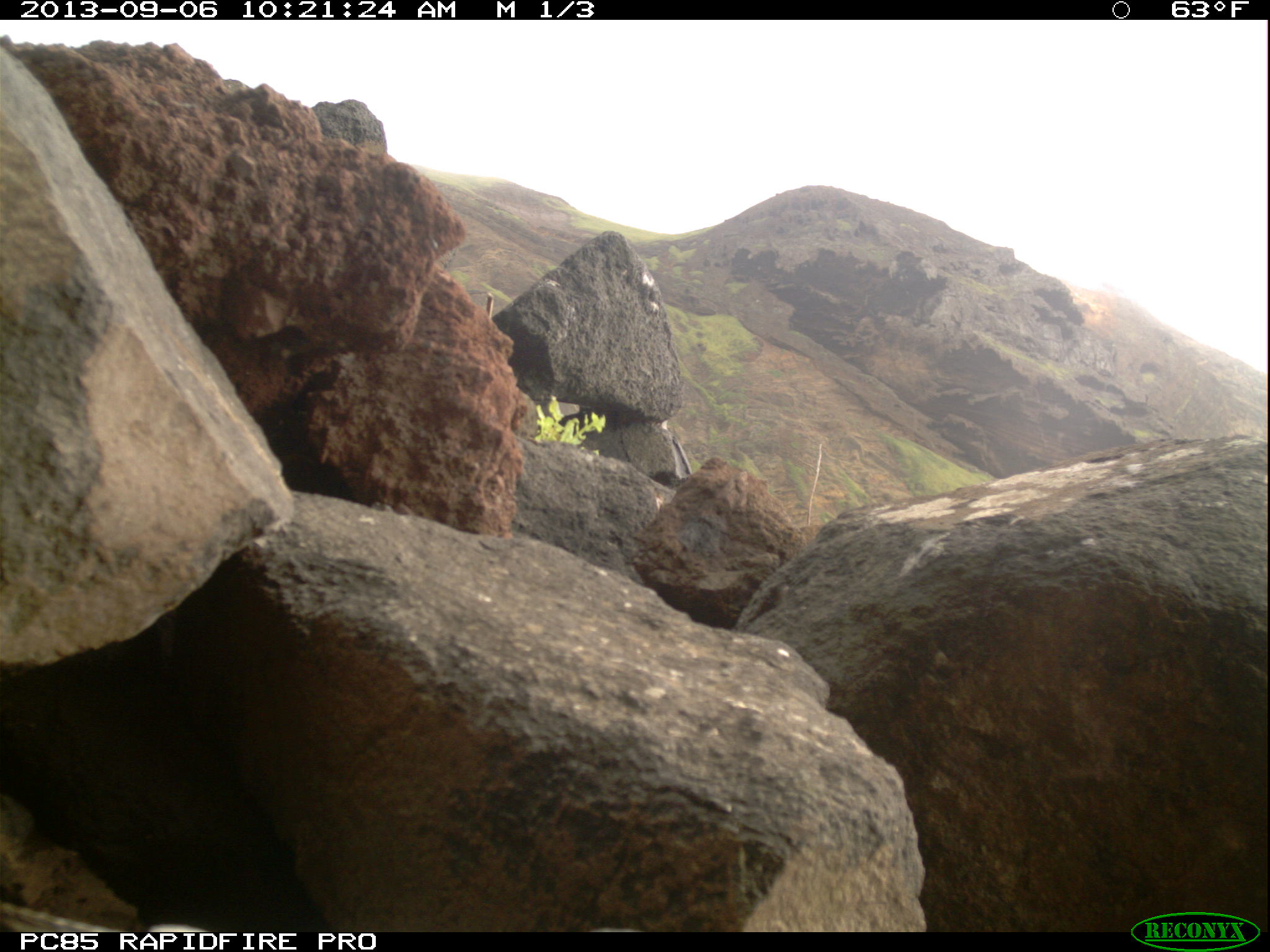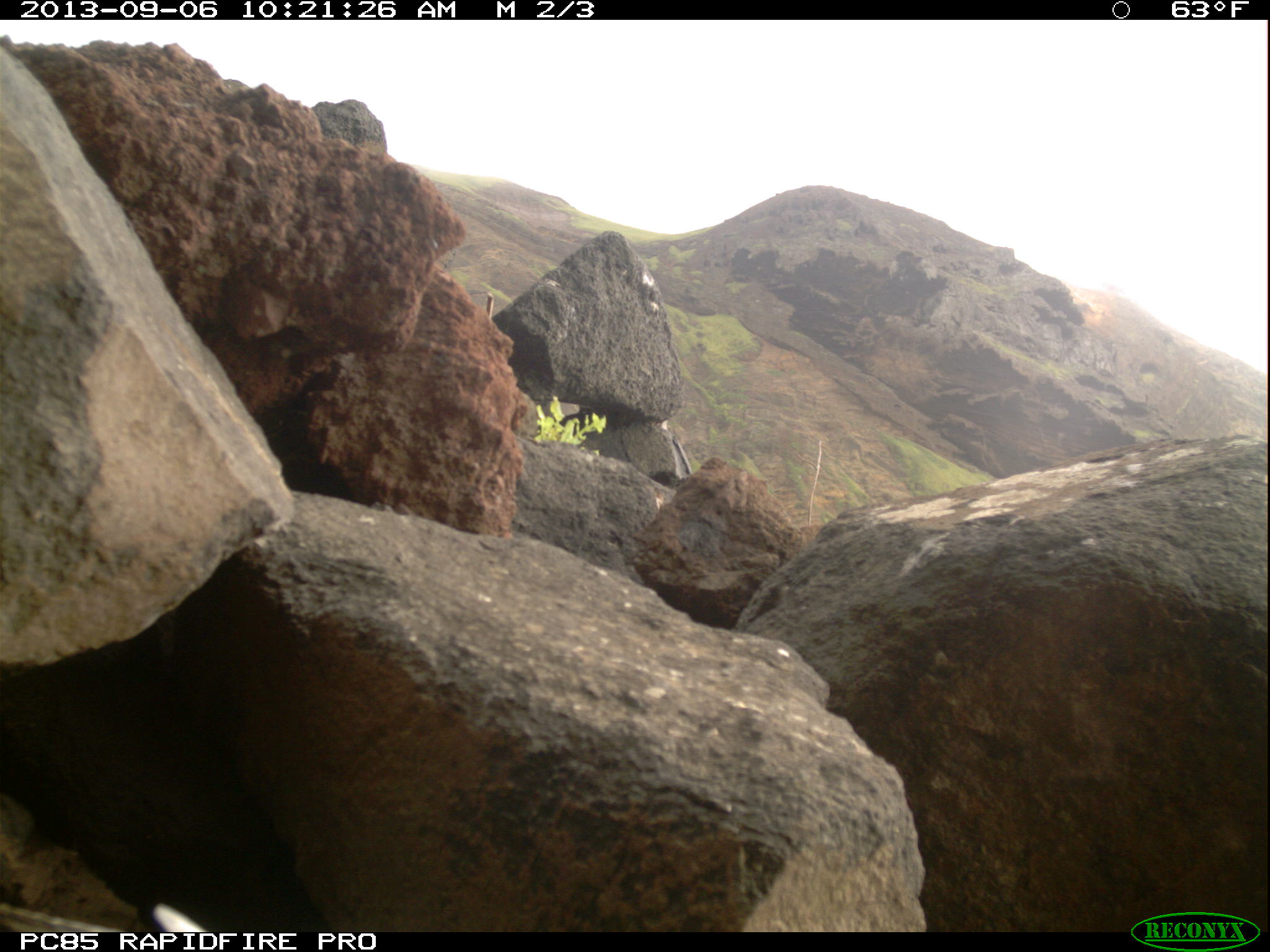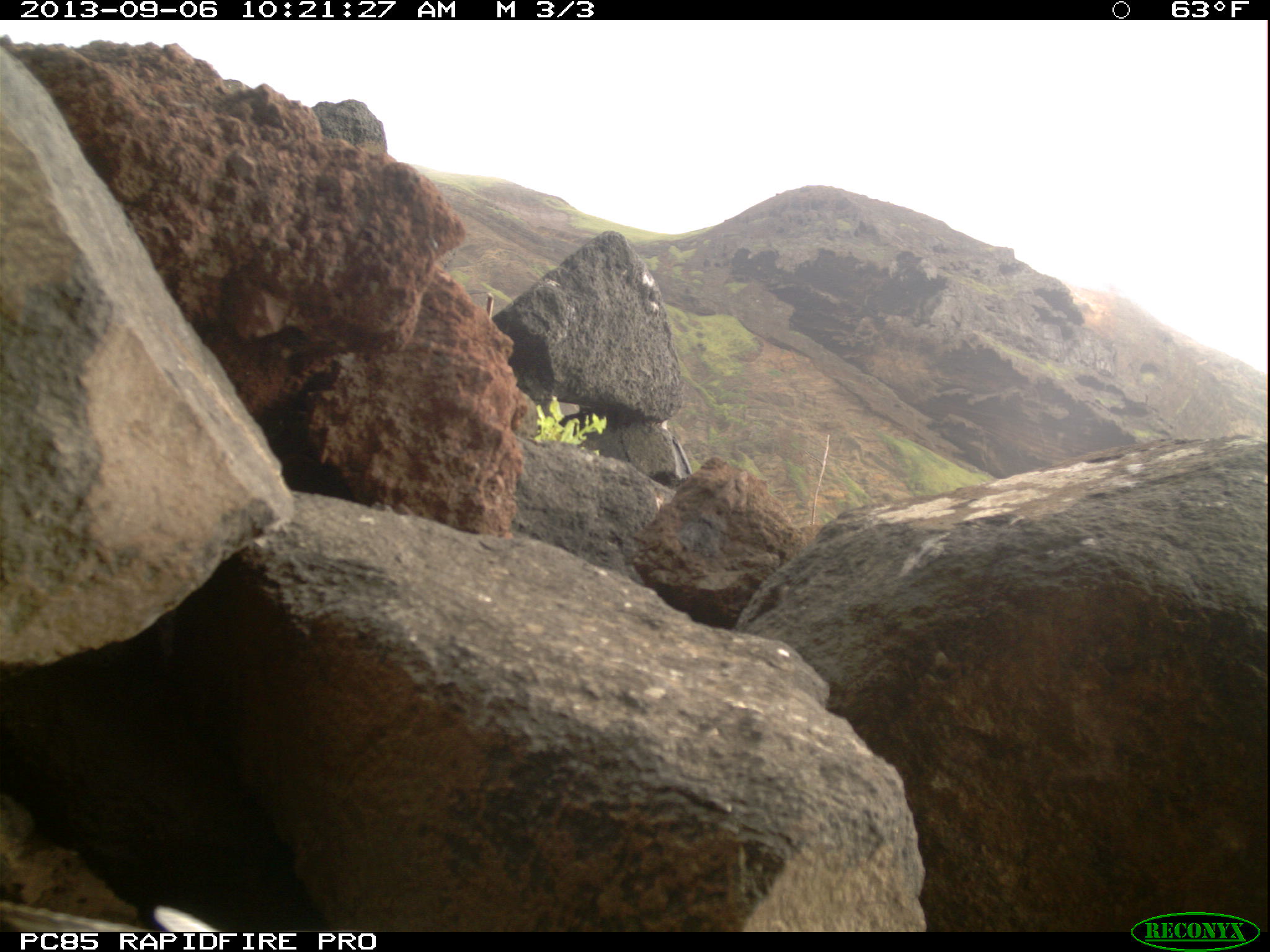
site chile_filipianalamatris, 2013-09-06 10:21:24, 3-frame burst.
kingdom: Animalia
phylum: Chordata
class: Aves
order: Procellariiformes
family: Procellariidae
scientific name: Procellariidae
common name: petrel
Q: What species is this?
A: Petrel (Procellariidae).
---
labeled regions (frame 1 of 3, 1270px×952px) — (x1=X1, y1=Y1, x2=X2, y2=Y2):
petrel: (x1=0, y1=897, x2=217, y2=934)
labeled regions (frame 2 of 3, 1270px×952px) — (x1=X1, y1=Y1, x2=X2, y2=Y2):
petrel: (x1=0, y1=897, x2=203, y2=936)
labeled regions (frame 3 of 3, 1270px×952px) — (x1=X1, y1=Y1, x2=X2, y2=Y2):
petrel: (x1=0, y1=902, x2=220, y2=933)